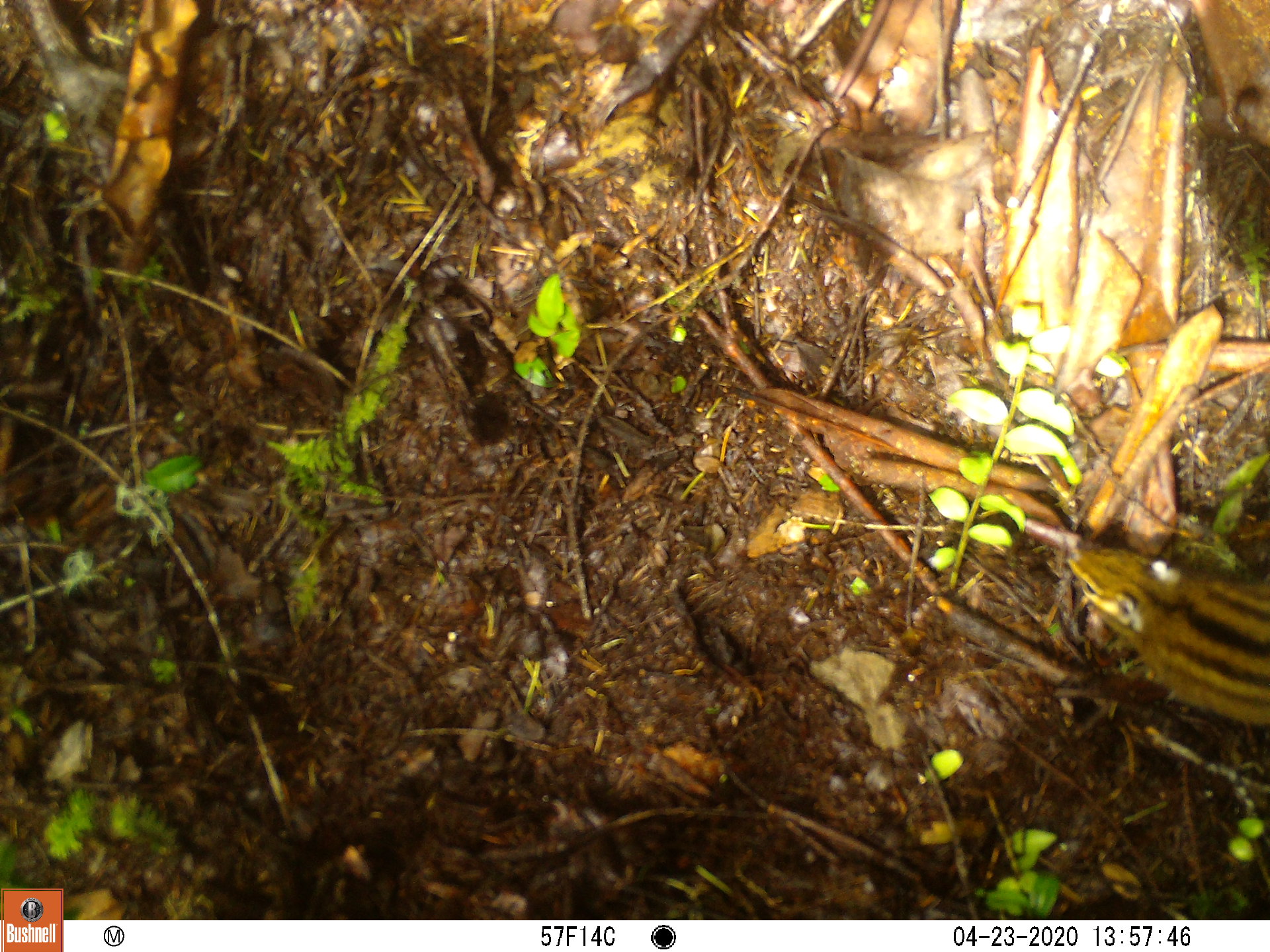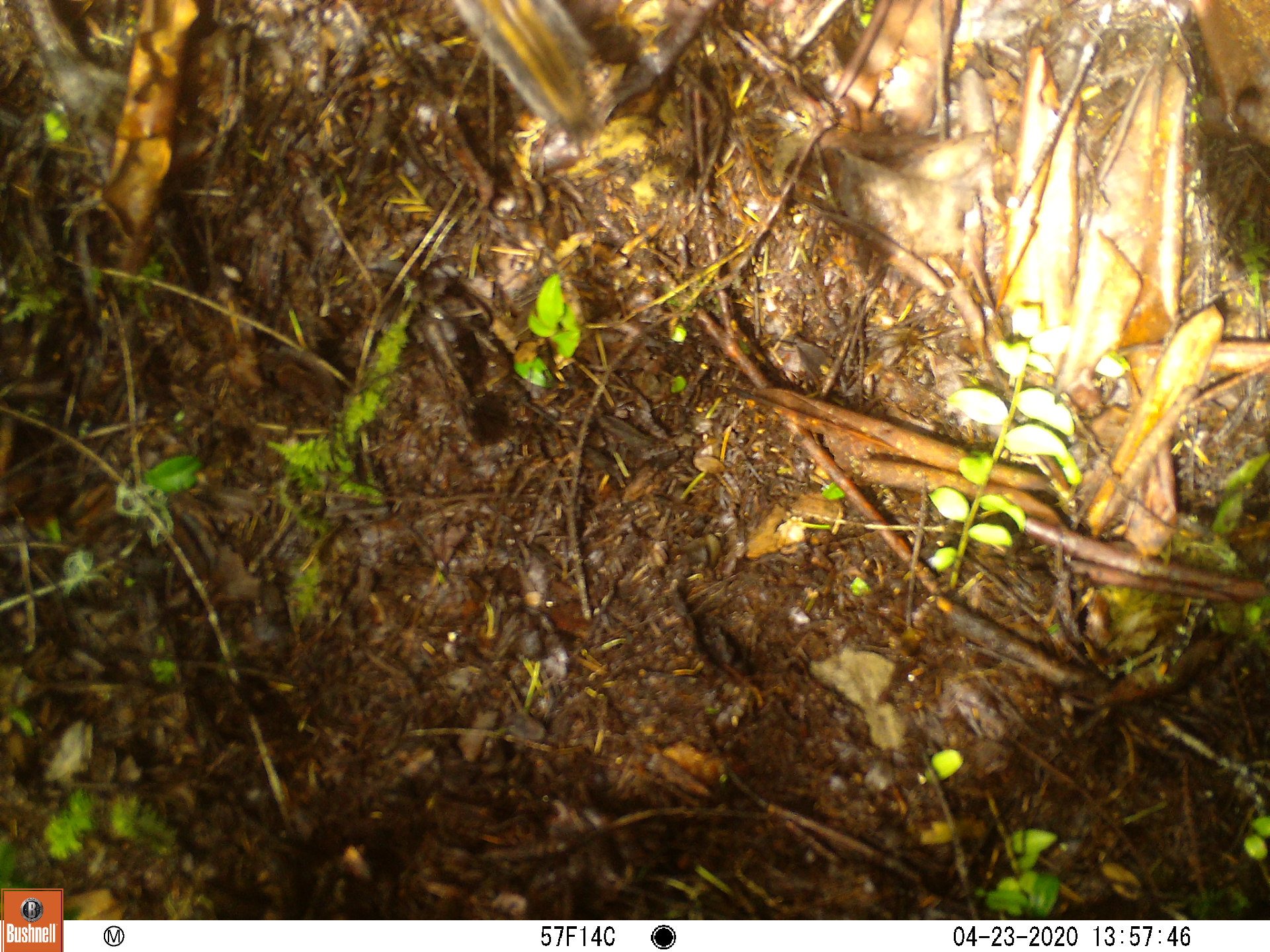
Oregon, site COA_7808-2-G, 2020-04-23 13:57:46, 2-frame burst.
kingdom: Animalia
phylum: Chordata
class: Mammalia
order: Rodentia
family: Sciuridae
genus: Neotamias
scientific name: Neotamias townsendii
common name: townsend's chipmunk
Townsend's chipmunk (Neotamias townsendii).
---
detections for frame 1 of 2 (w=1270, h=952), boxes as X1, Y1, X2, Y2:
townsend's chipmunk: 1059, 534, 1268, 726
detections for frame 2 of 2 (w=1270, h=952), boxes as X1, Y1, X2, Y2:
townsend's chipmunk: 450, 0, 618, 146